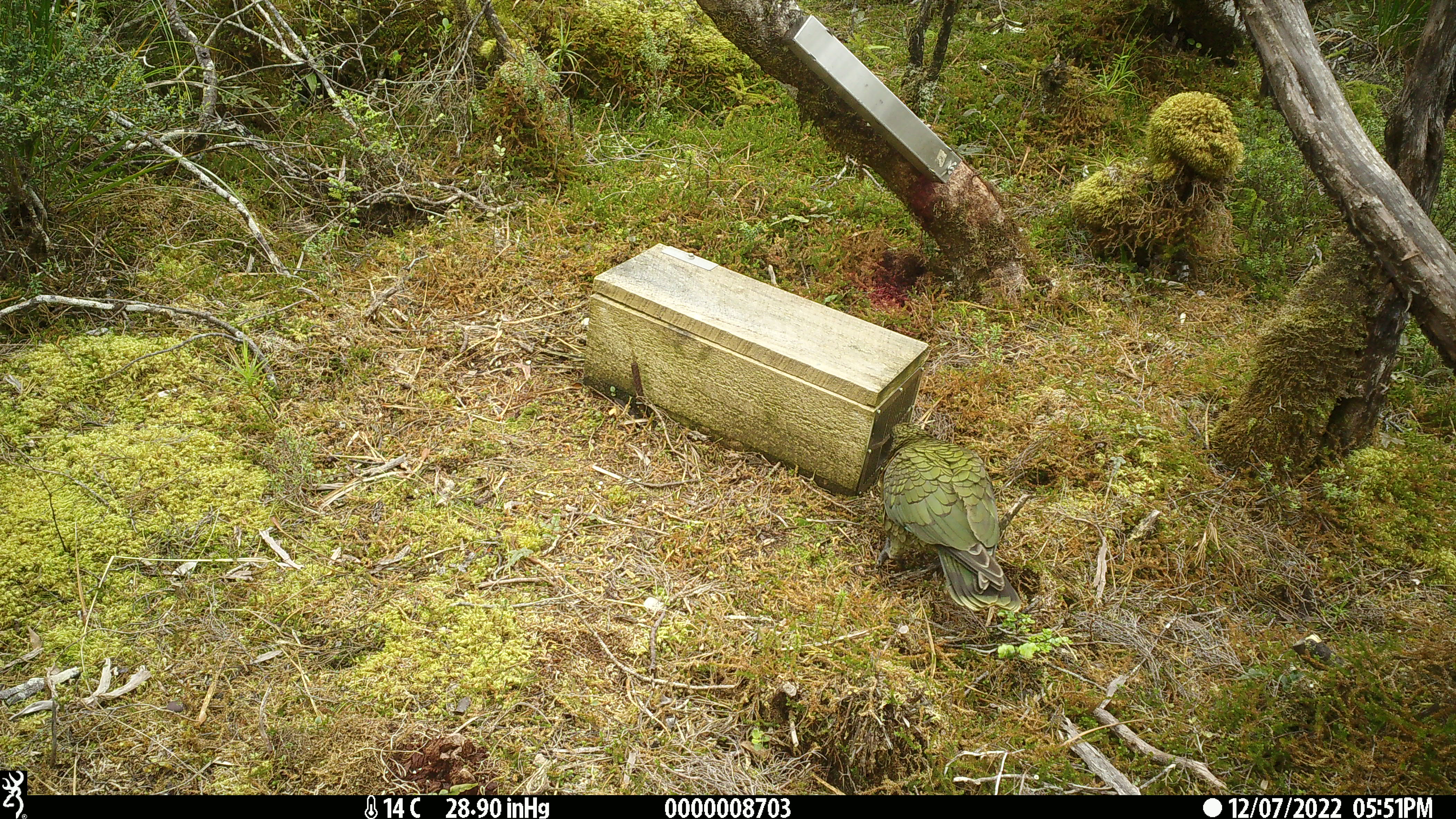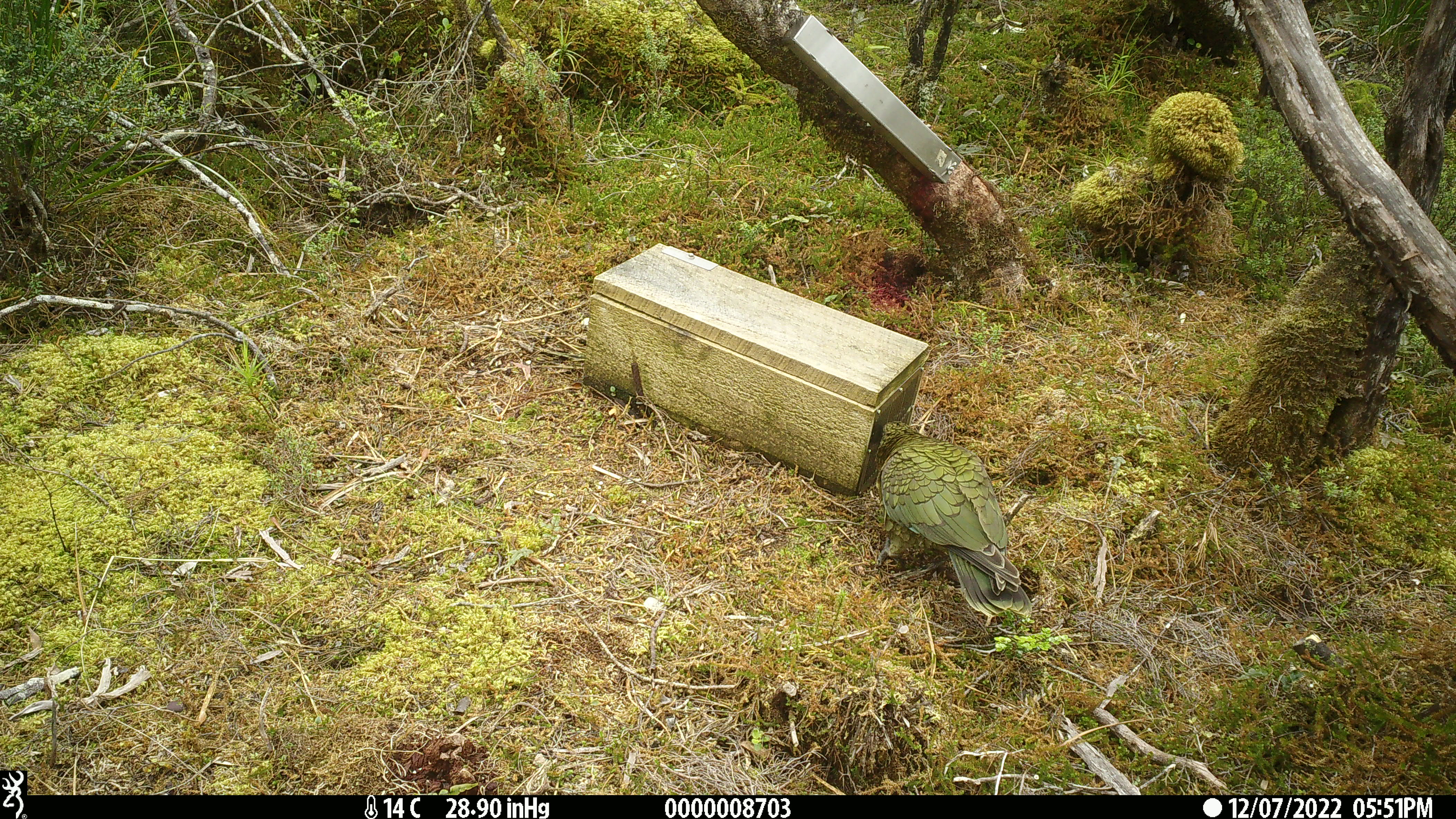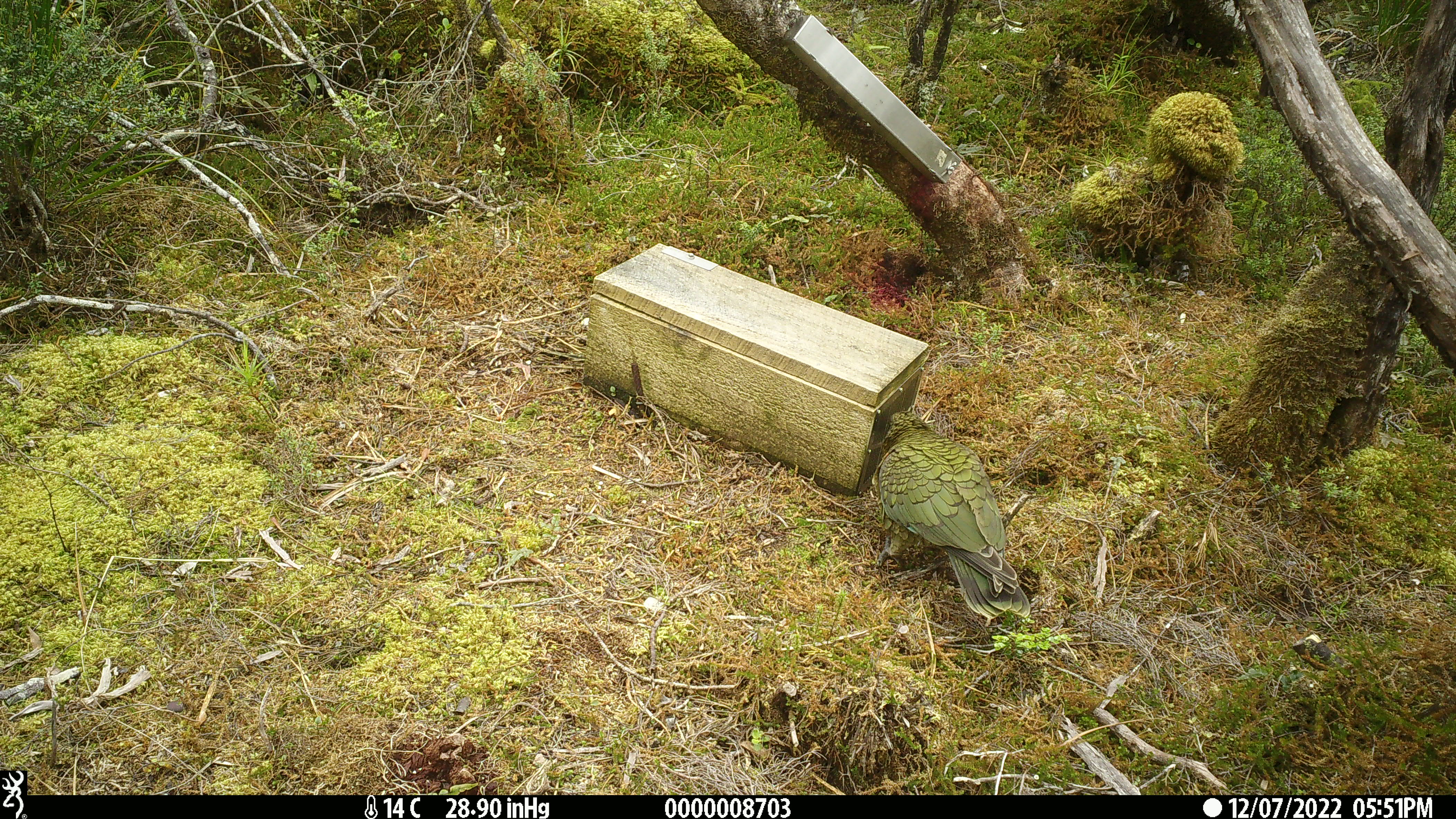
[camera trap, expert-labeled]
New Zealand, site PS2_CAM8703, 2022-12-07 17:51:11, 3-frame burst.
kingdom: Animalia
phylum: Chordata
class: Aves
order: Psittaciformes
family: Strigopidae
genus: Nestor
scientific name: Nestor notabilis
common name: kea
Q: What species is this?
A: Kea (Nestor notabilis).